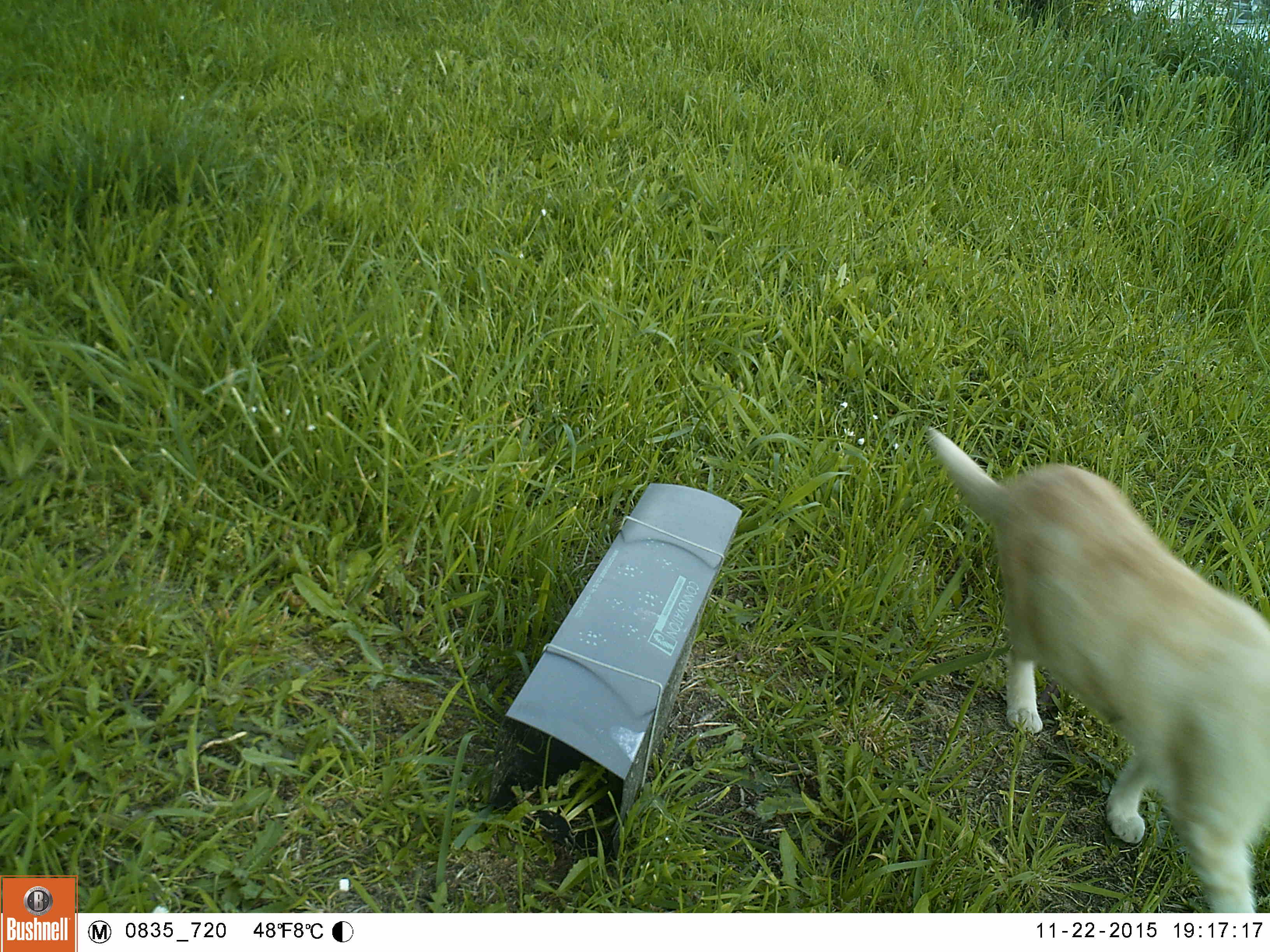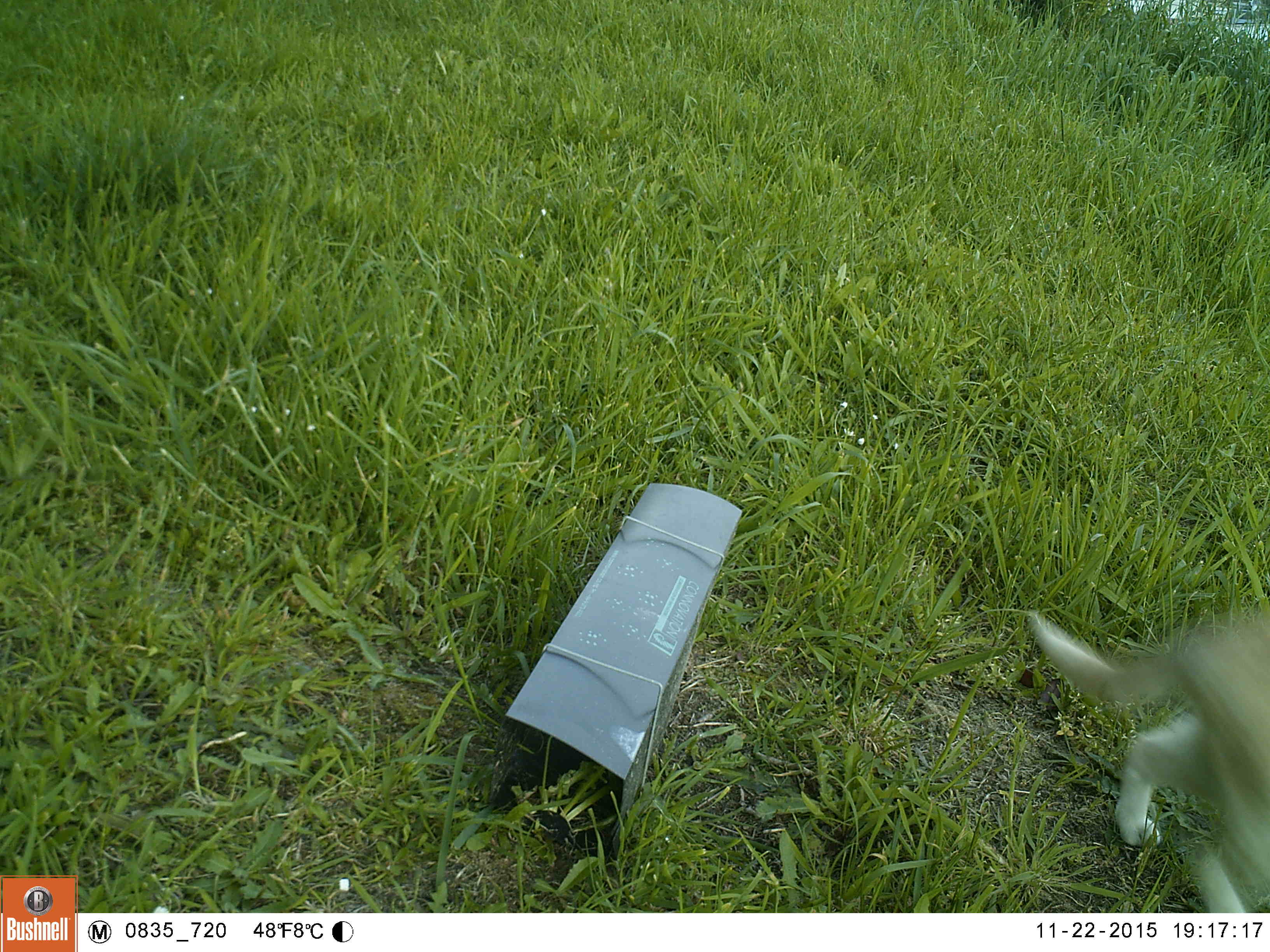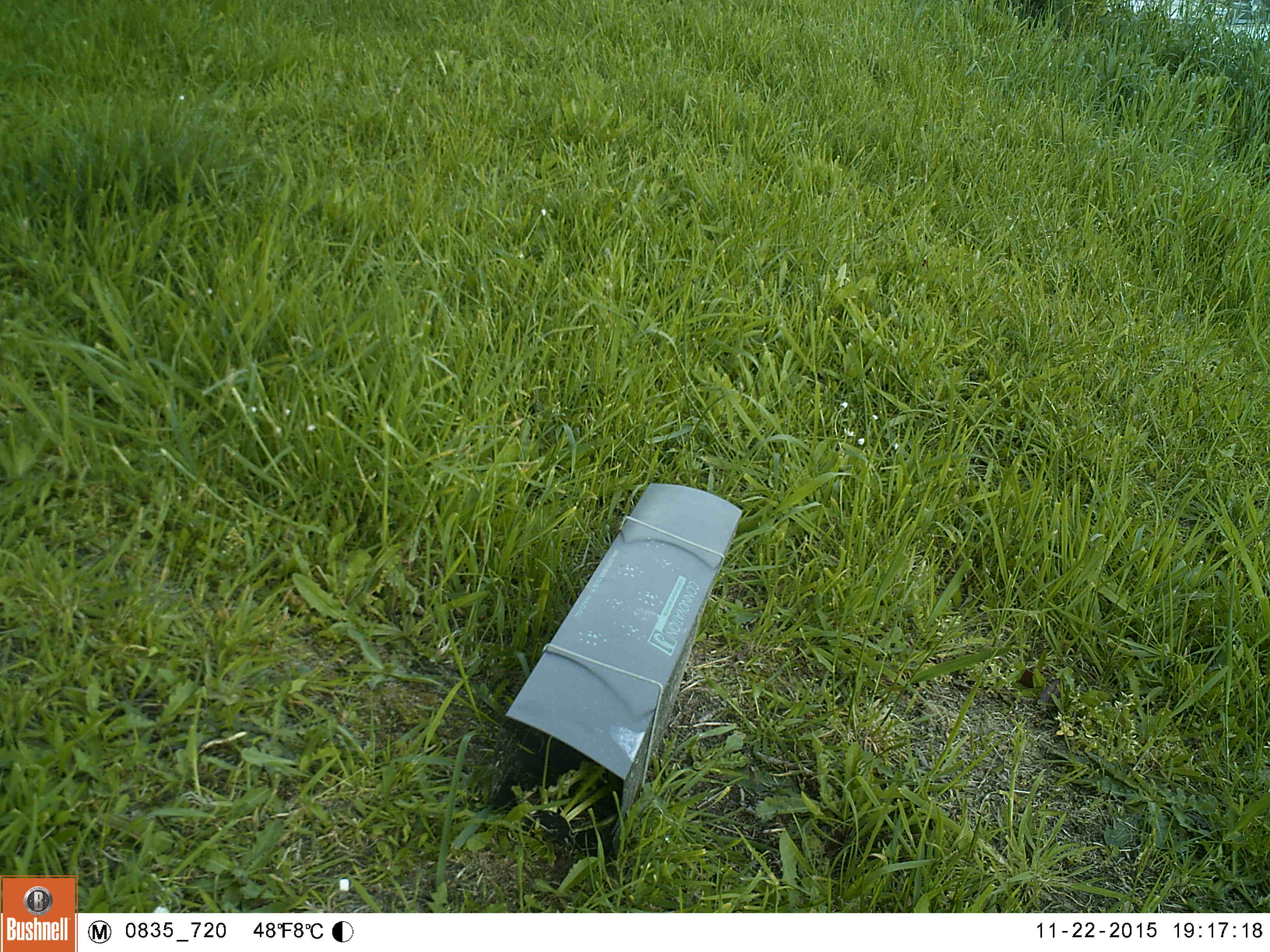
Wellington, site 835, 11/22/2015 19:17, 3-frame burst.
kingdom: Animalia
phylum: Chordata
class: Mammalia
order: Carnivora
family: Felidae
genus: Felis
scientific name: Felis catus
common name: cat